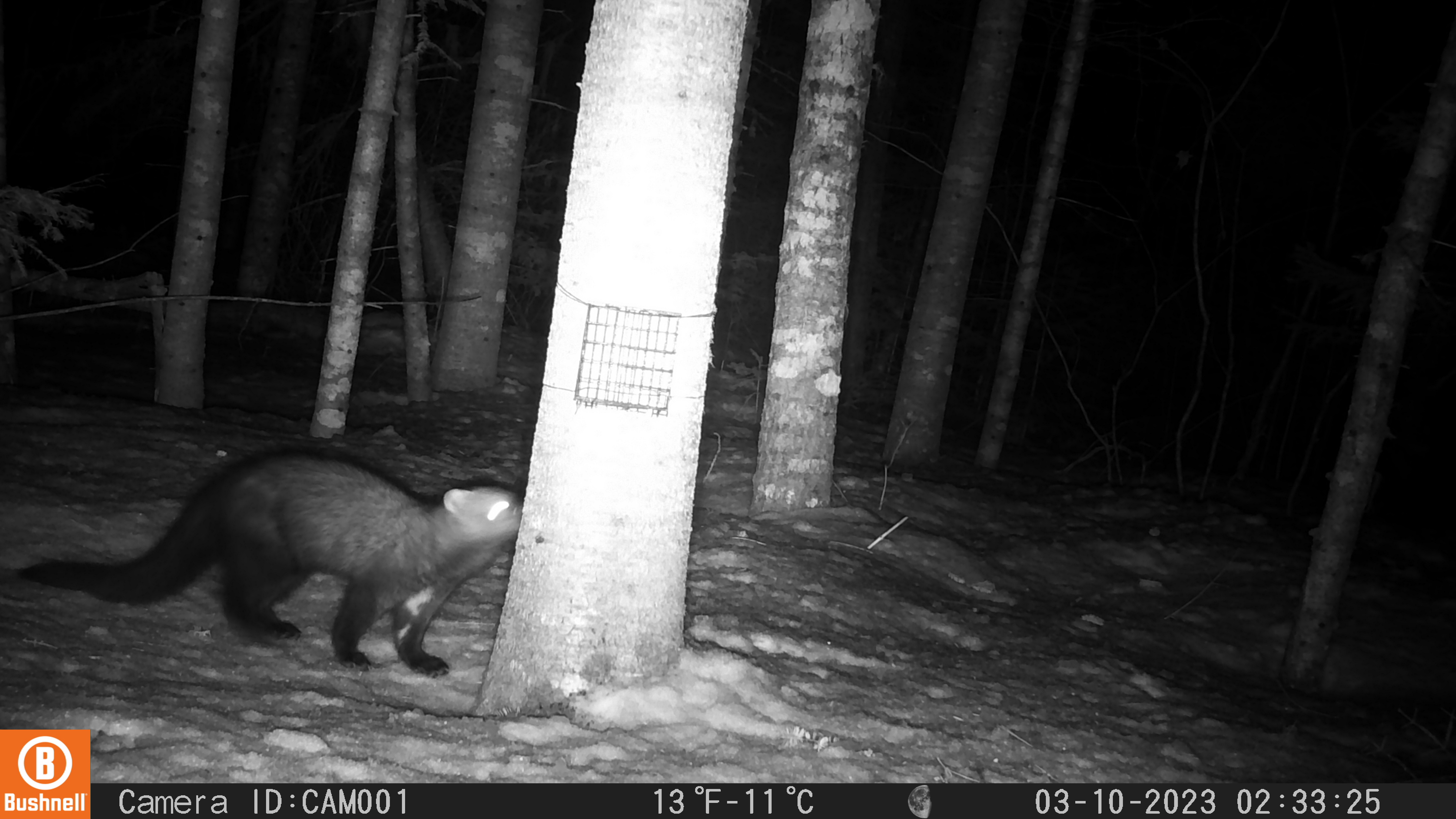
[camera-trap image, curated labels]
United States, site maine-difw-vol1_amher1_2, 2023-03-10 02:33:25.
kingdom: Animalia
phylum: Chordata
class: Mammalia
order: Carnivora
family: Mustelidae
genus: Pekania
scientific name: Pekania pennanti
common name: fisher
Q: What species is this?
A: Fisher (Pekania pennanti).